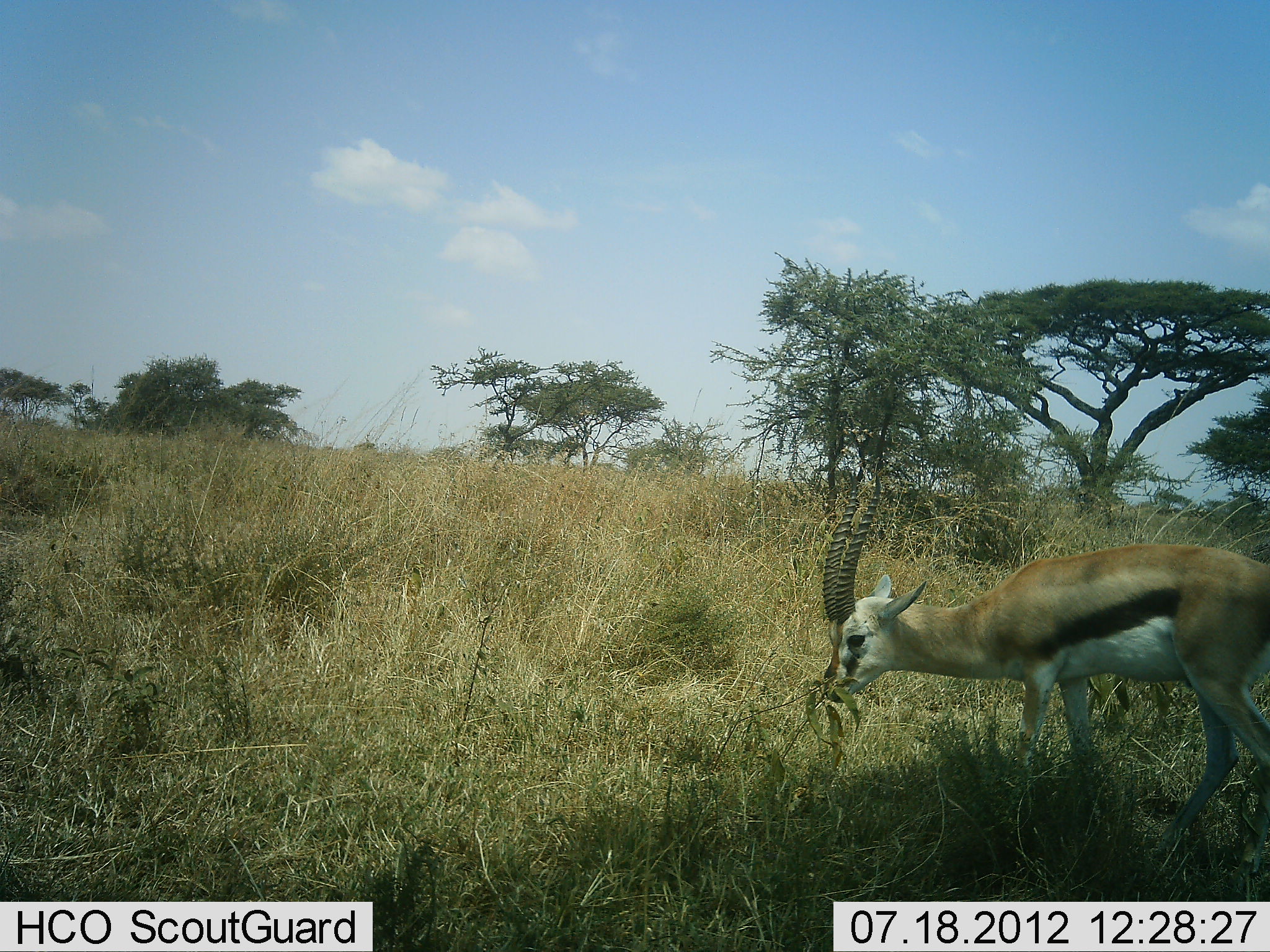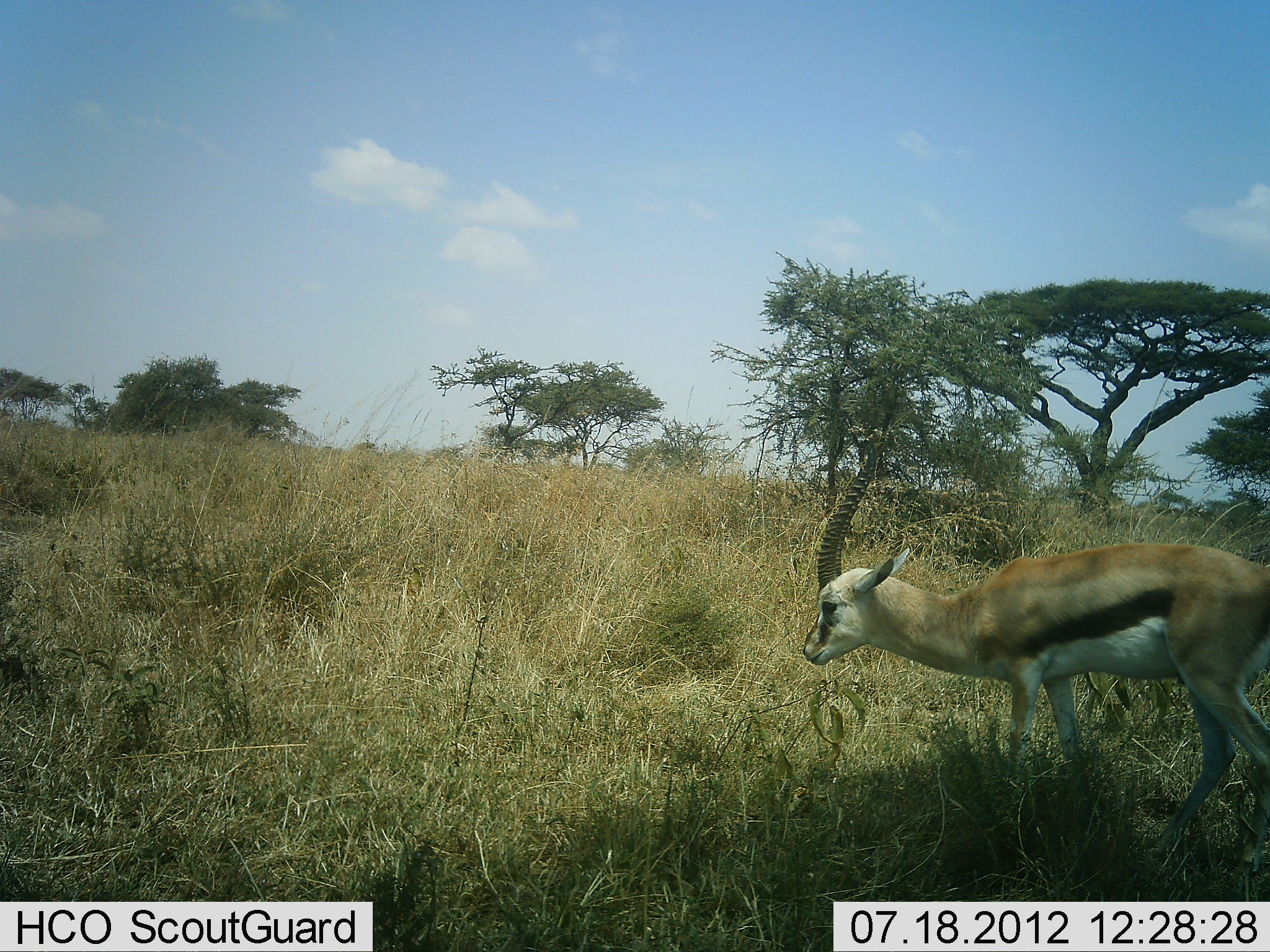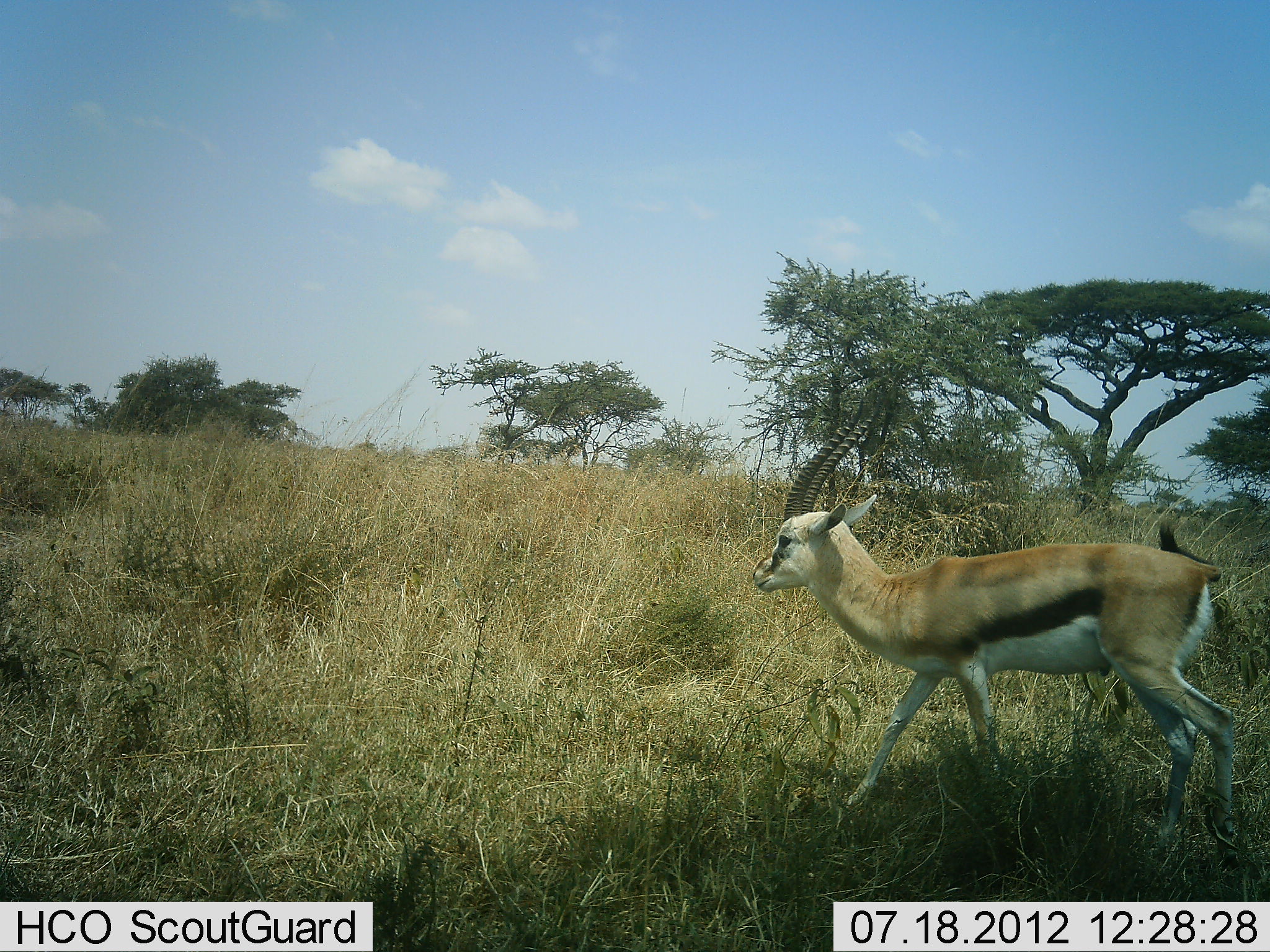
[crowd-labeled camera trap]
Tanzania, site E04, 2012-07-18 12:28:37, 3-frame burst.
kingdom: Animalia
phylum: Chordata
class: Mammalia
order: Artiodactyla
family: Bovidae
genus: Eudorcas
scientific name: Eudorcas thomsonii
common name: thomson's gazelle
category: gazellethomsons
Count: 1.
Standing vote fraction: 30%.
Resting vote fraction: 0%.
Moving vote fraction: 50%.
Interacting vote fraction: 0%.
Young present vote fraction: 0%.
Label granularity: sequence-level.